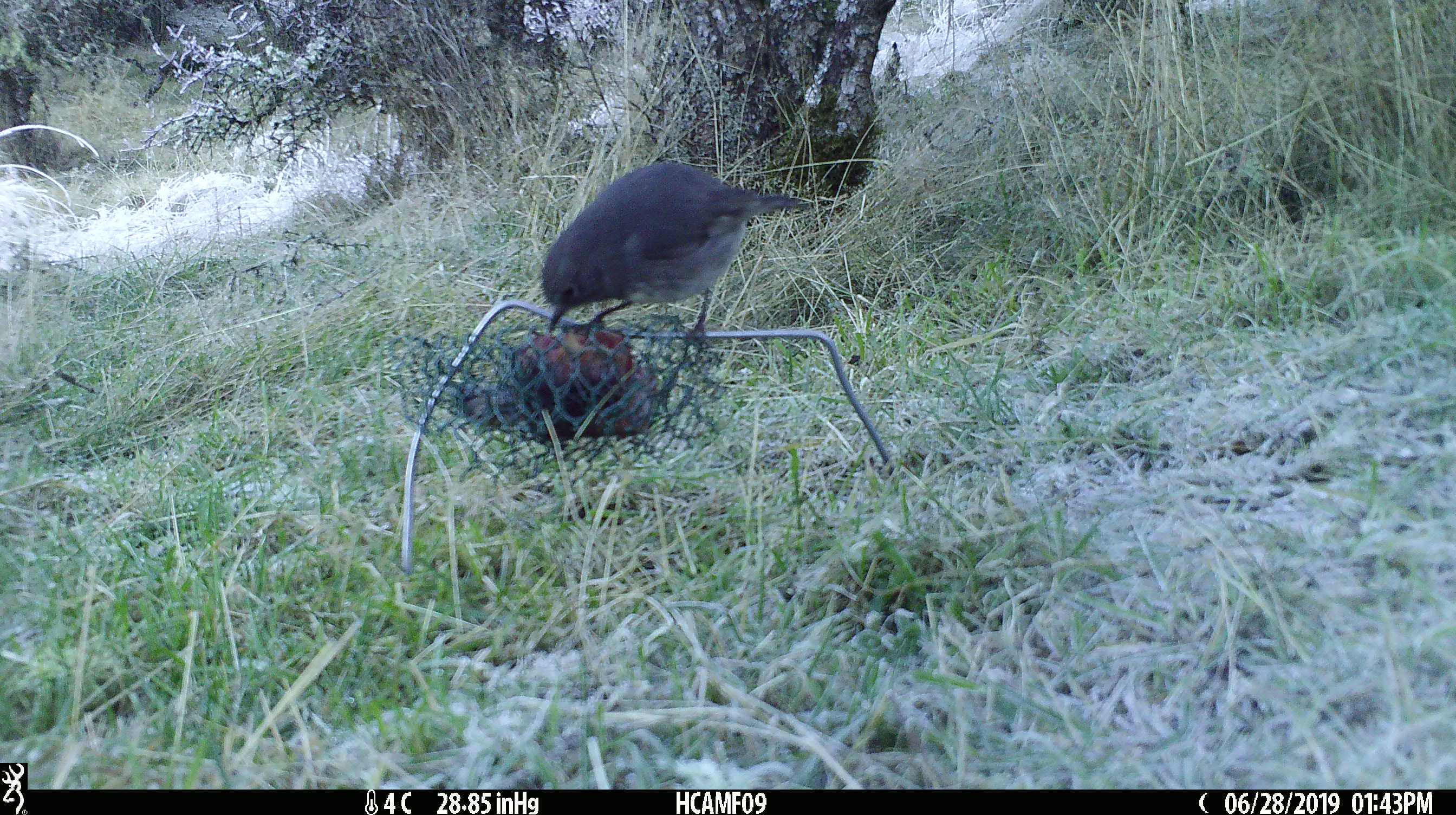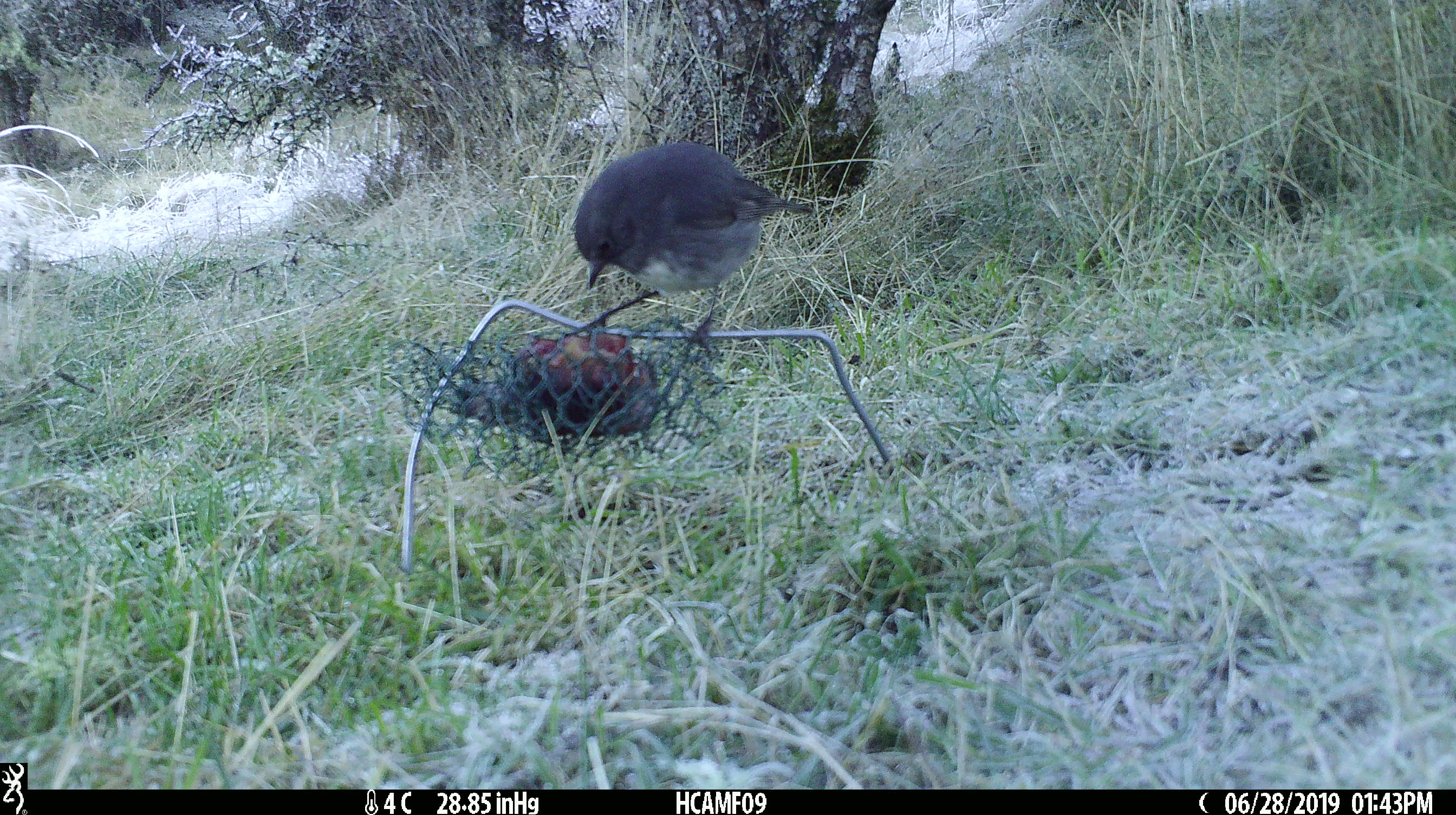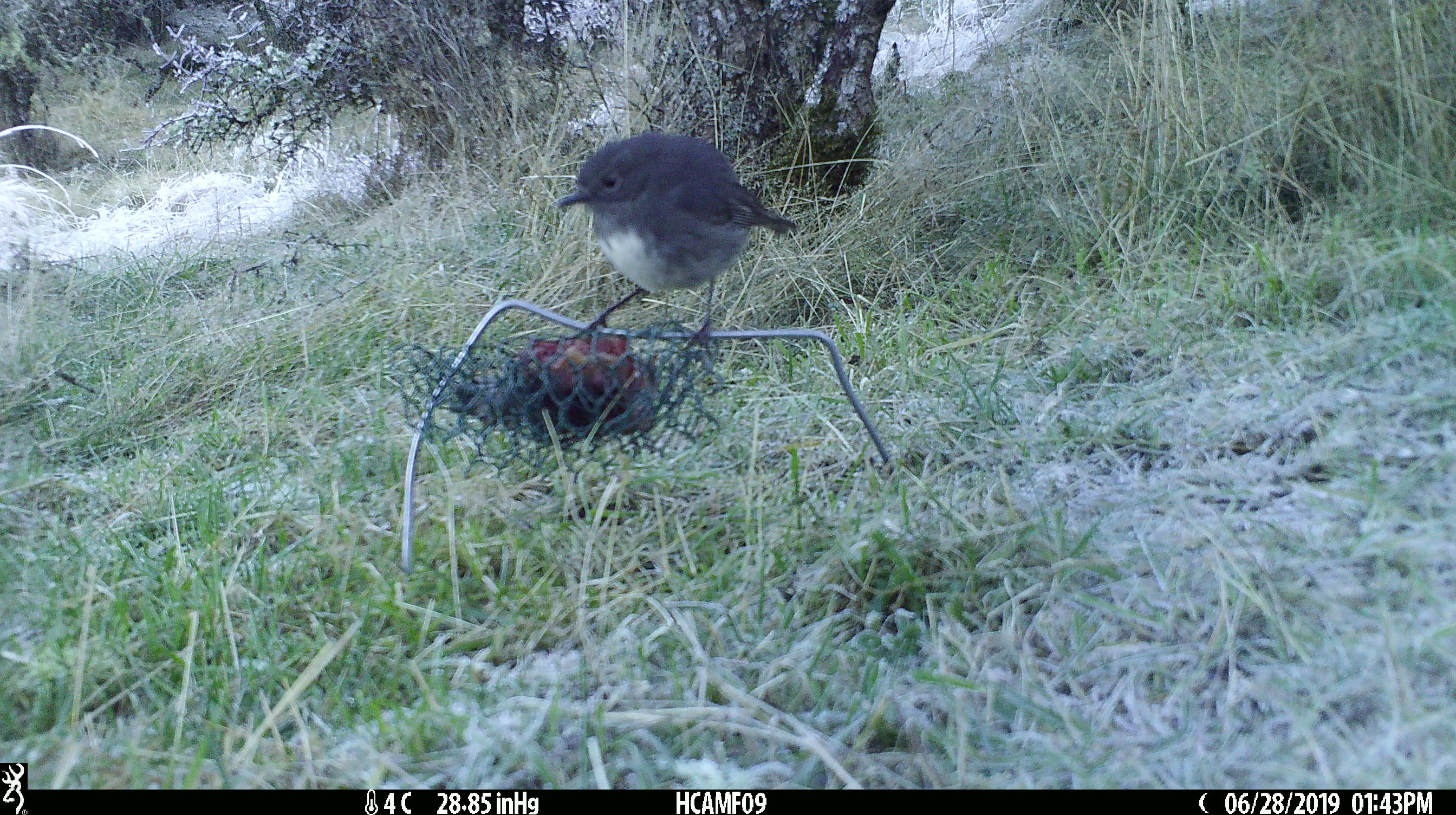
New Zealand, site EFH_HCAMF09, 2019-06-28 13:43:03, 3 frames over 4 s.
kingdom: Animalia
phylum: Chordata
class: Aves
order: Passeriformes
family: Petroicidae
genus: Petroica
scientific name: Petroica australis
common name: new zealand robin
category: robin